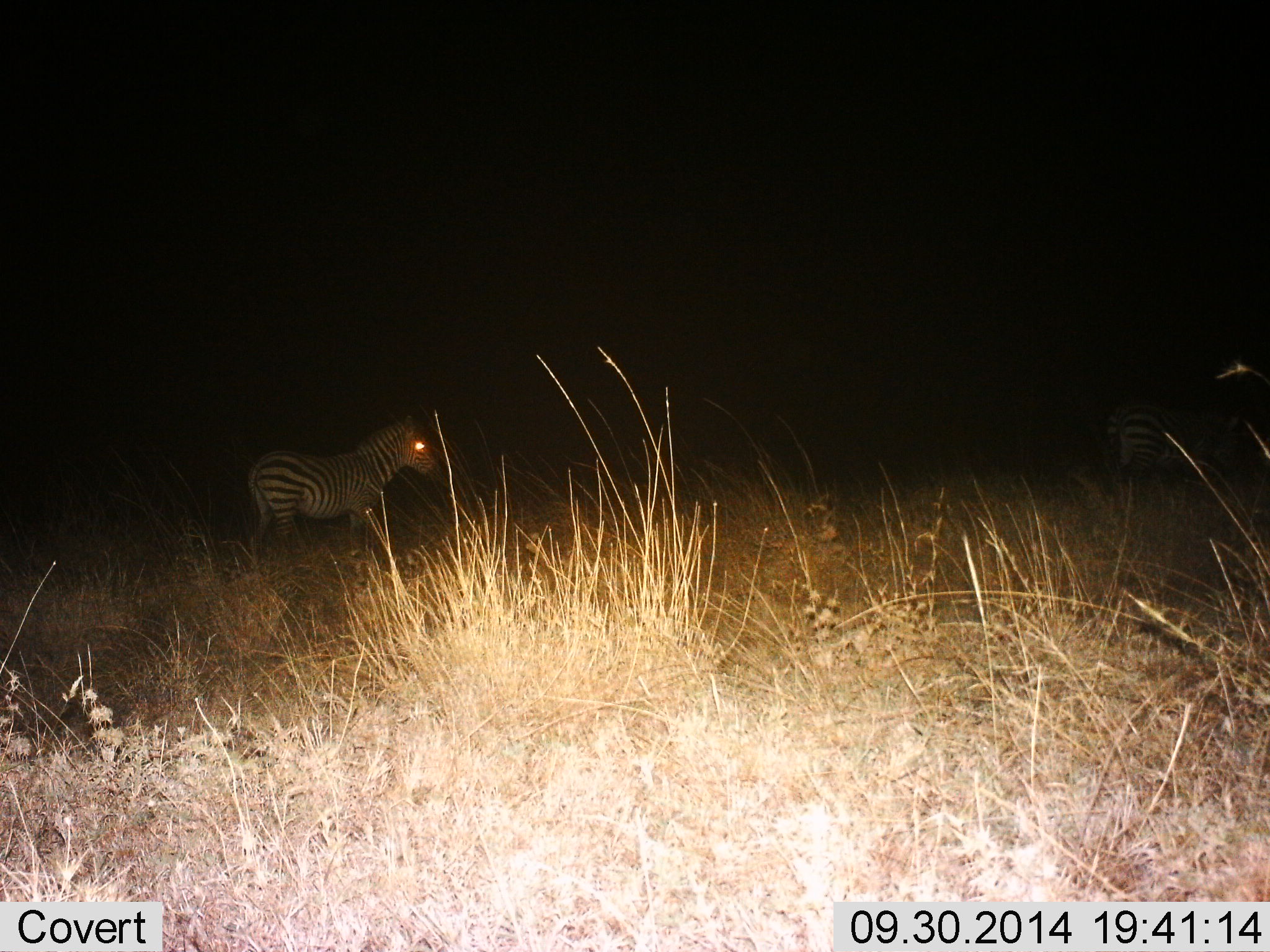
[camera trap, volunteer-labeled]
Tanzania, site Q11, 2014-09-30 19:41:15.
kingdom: Animalia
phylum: Chordata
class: Mammalia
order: Perissodactyla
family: Equidae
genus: Equus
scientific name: Equus quagga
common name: plains zebra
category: zebra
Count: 2.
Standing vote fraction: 80%.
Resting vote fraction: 0%.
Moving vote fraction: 40%.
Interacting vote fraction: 0%.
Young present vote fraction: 10%.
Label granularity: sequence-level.